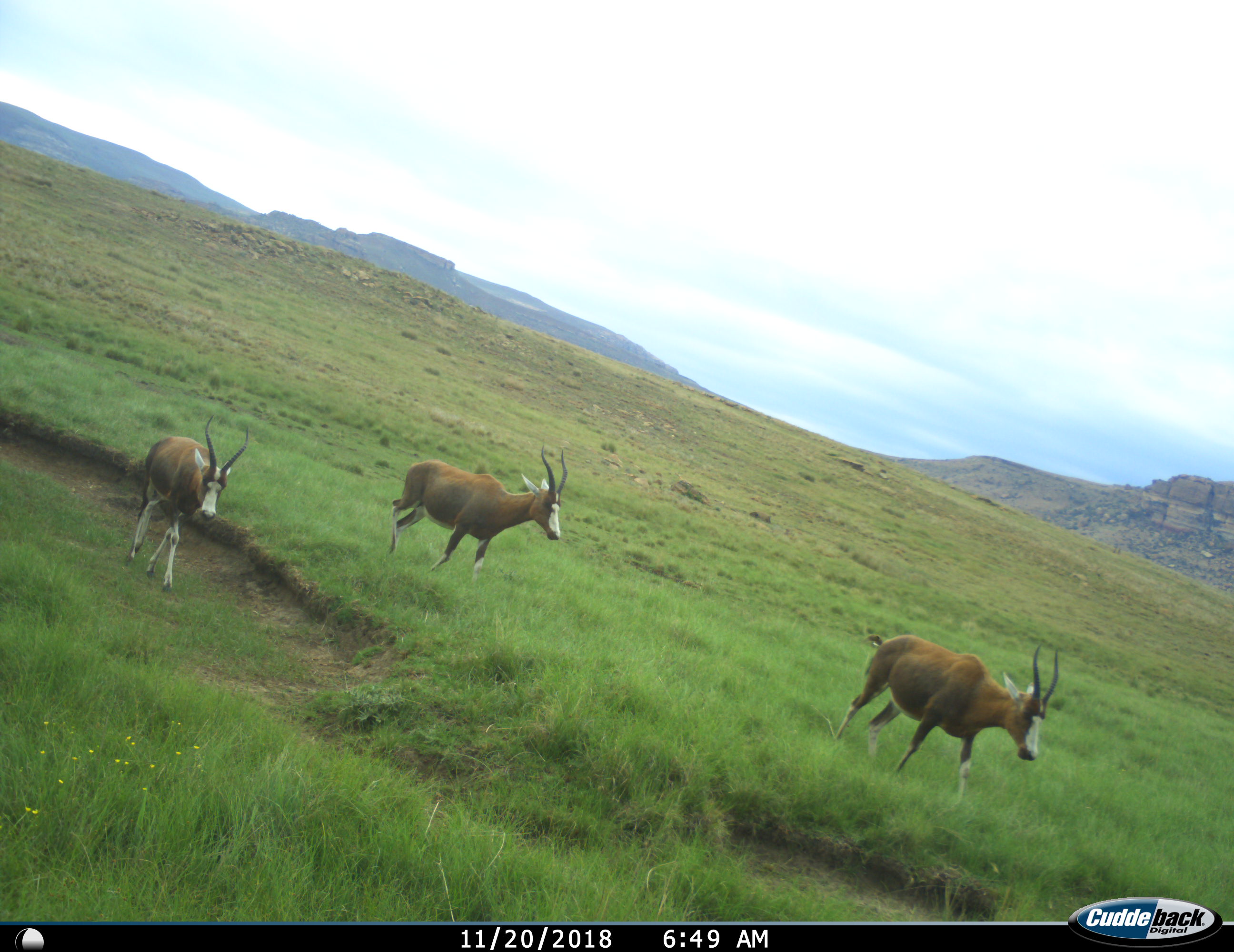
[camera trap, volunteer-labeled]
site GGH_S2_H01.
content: unidentified animal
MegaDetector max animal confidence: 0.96